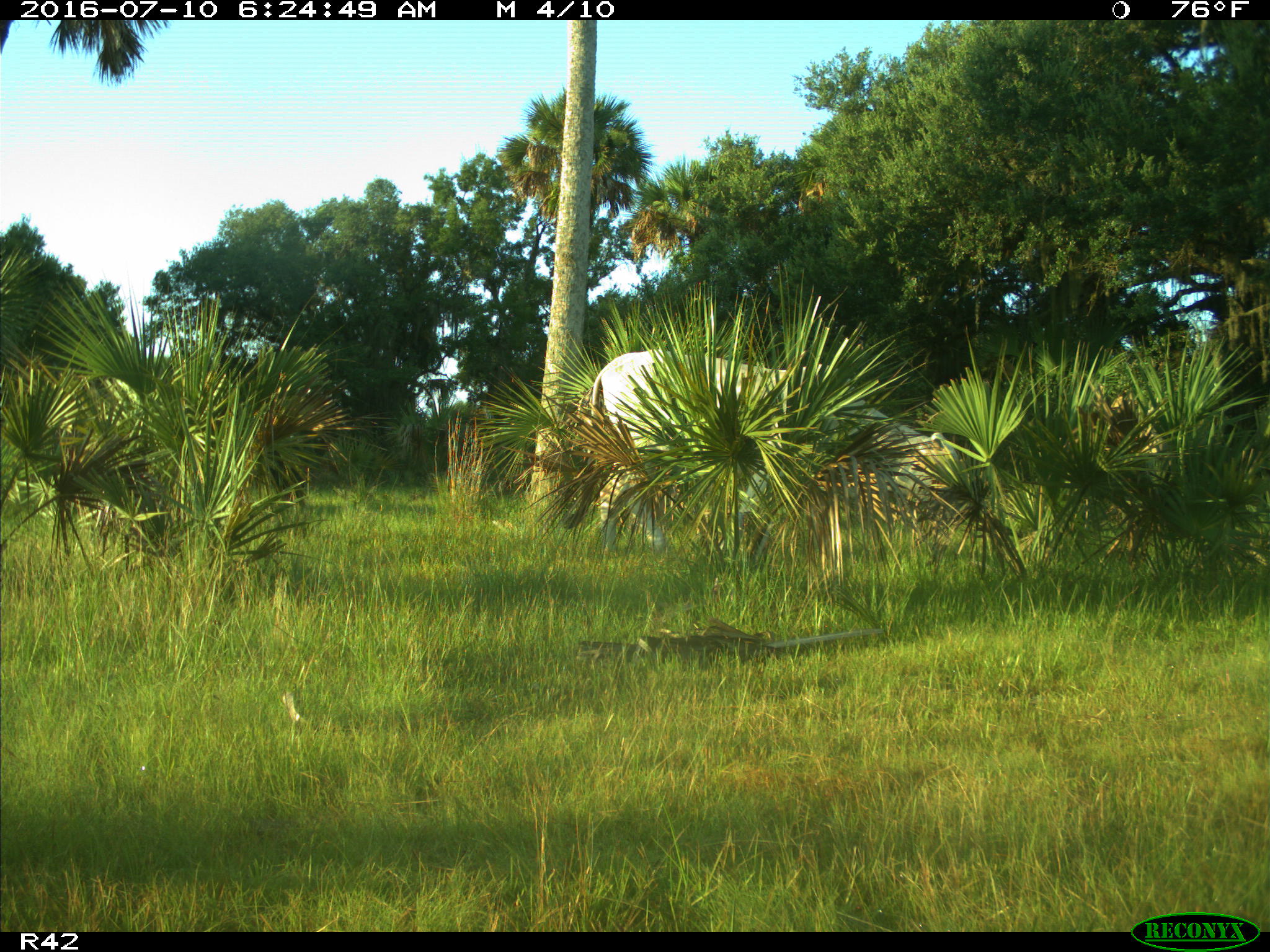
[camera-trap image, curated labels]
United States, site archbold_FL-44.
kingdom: Animalia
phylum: Chordata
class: Mammalia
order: Artiodactyla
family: Bovidae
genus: Bos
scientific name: Bos taurus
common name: domestic cow